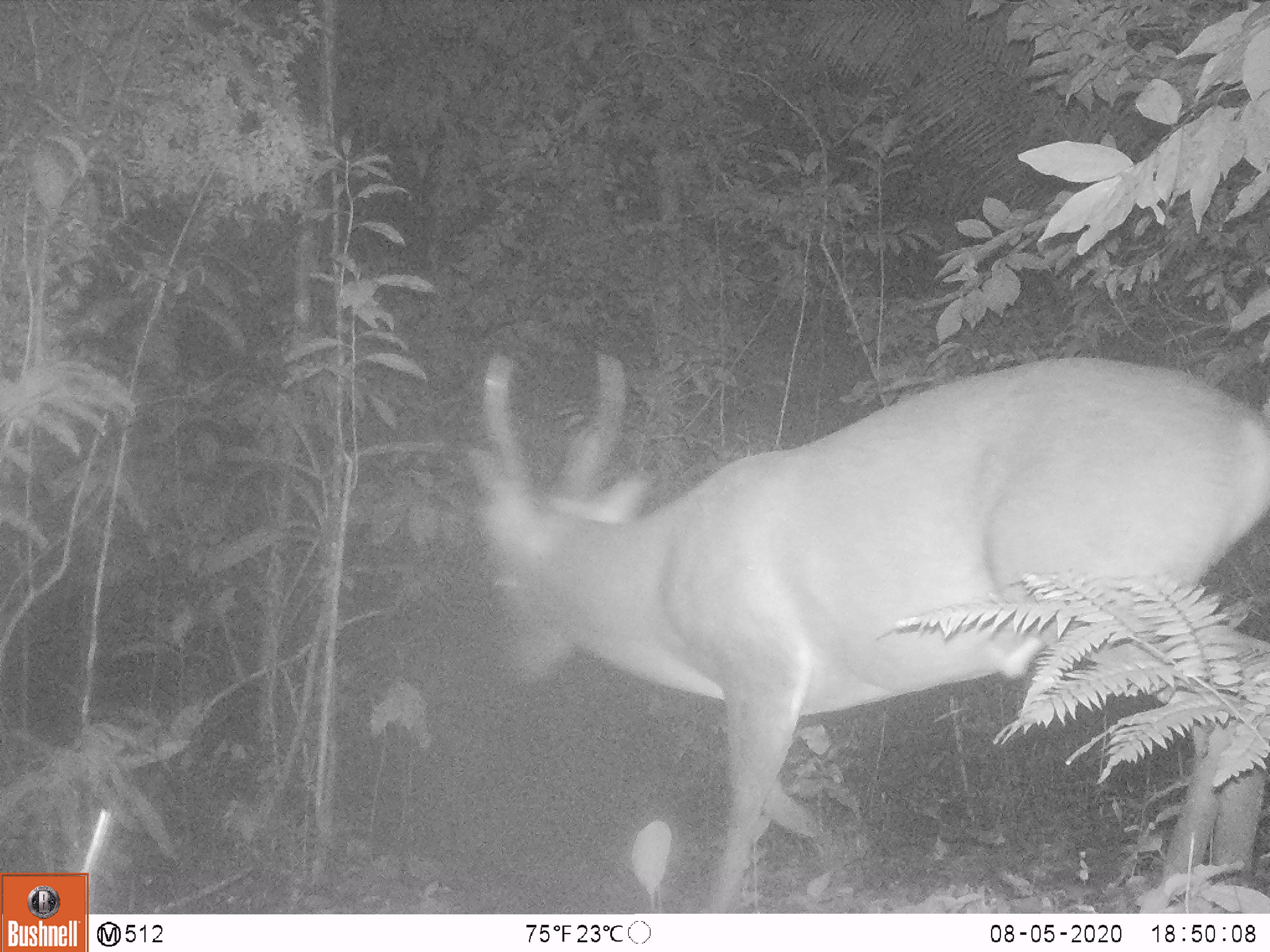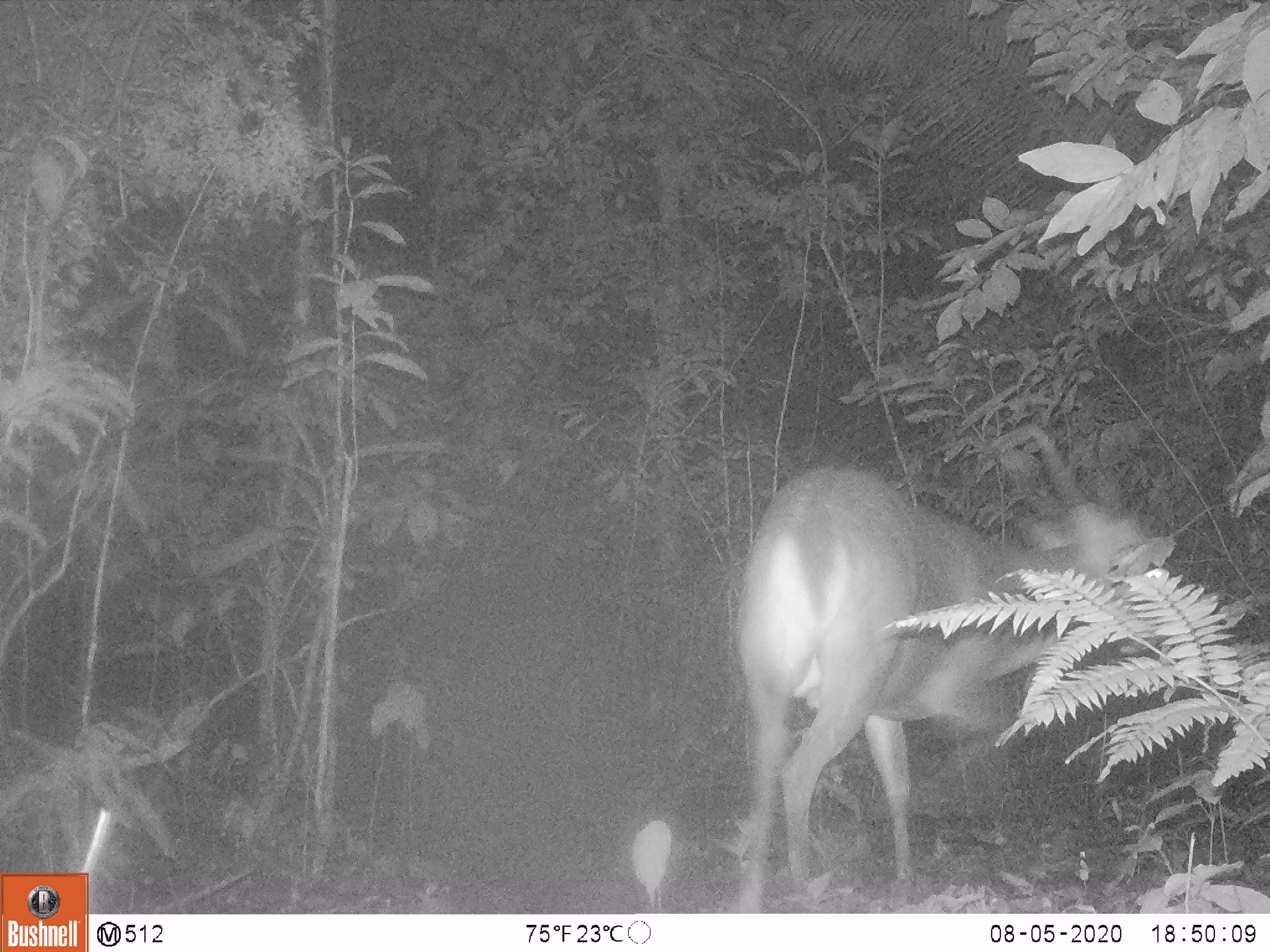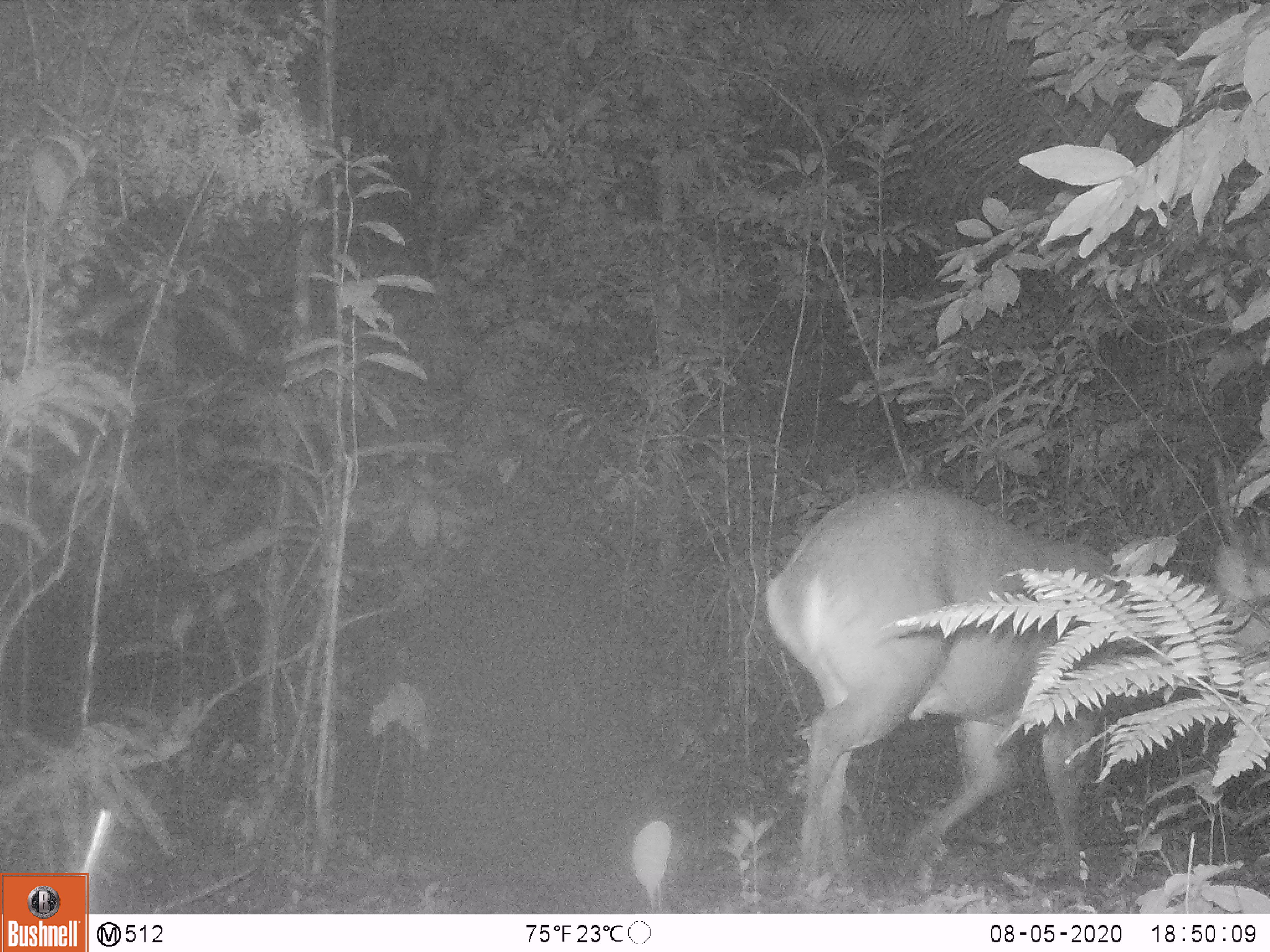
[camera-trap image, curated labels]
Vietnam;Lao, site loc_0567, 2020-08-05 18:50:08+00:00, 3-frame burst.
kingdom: Animalia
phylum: Chordata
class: Mammalia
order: Artiodactyla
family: Cervidae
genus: Muntiacus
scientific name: Muntiacus vuquangensis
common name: large-antlered muntjac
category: large antlered muntjac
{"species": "large antlered muntjac (large-antlered muntjac) (Muntiacus vuquangensis)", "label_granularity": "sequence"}